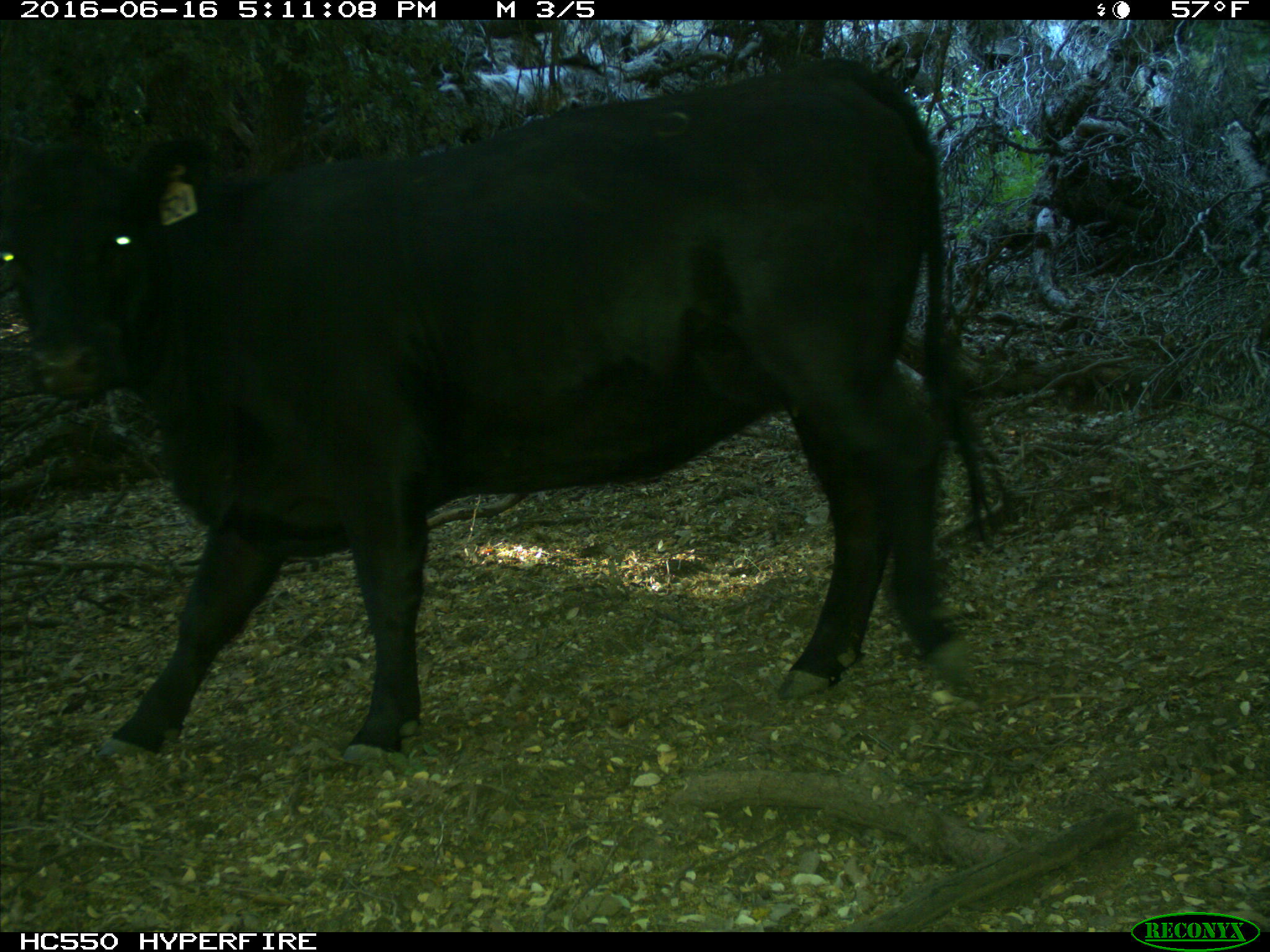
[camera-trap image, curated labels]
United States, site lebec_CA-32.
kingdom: Animalia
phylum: Chordata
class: Mammalia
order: Artiodactyla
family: Bovidae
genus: Bos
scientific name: Bos taurus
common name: domestic cow